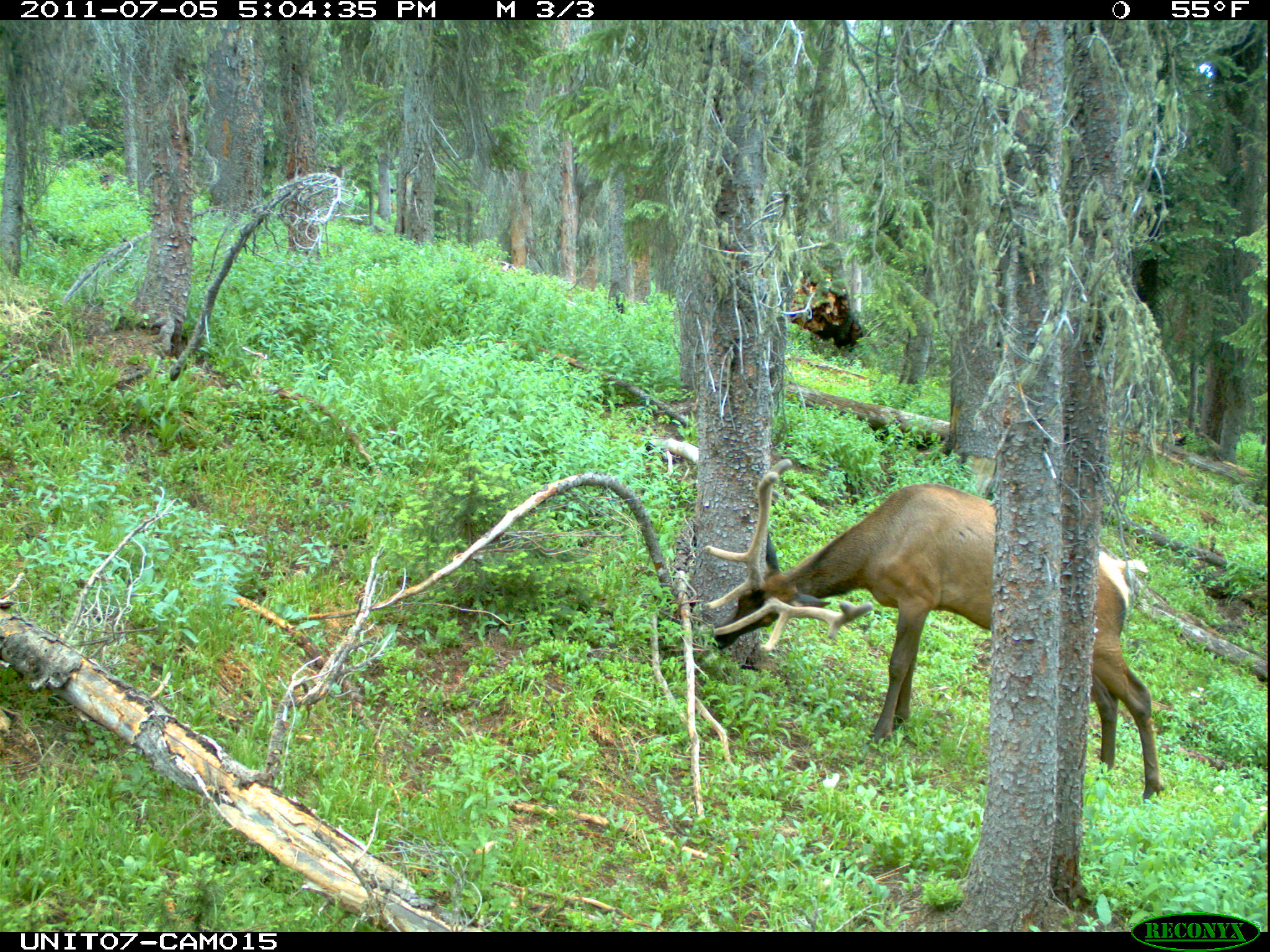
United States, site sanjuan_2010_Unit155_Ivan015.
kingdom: Animalia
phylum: Chordata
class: Mammalia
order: Artiodactyla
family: Cervidae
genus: Cervus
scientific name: Cervus elaphus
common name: red deer